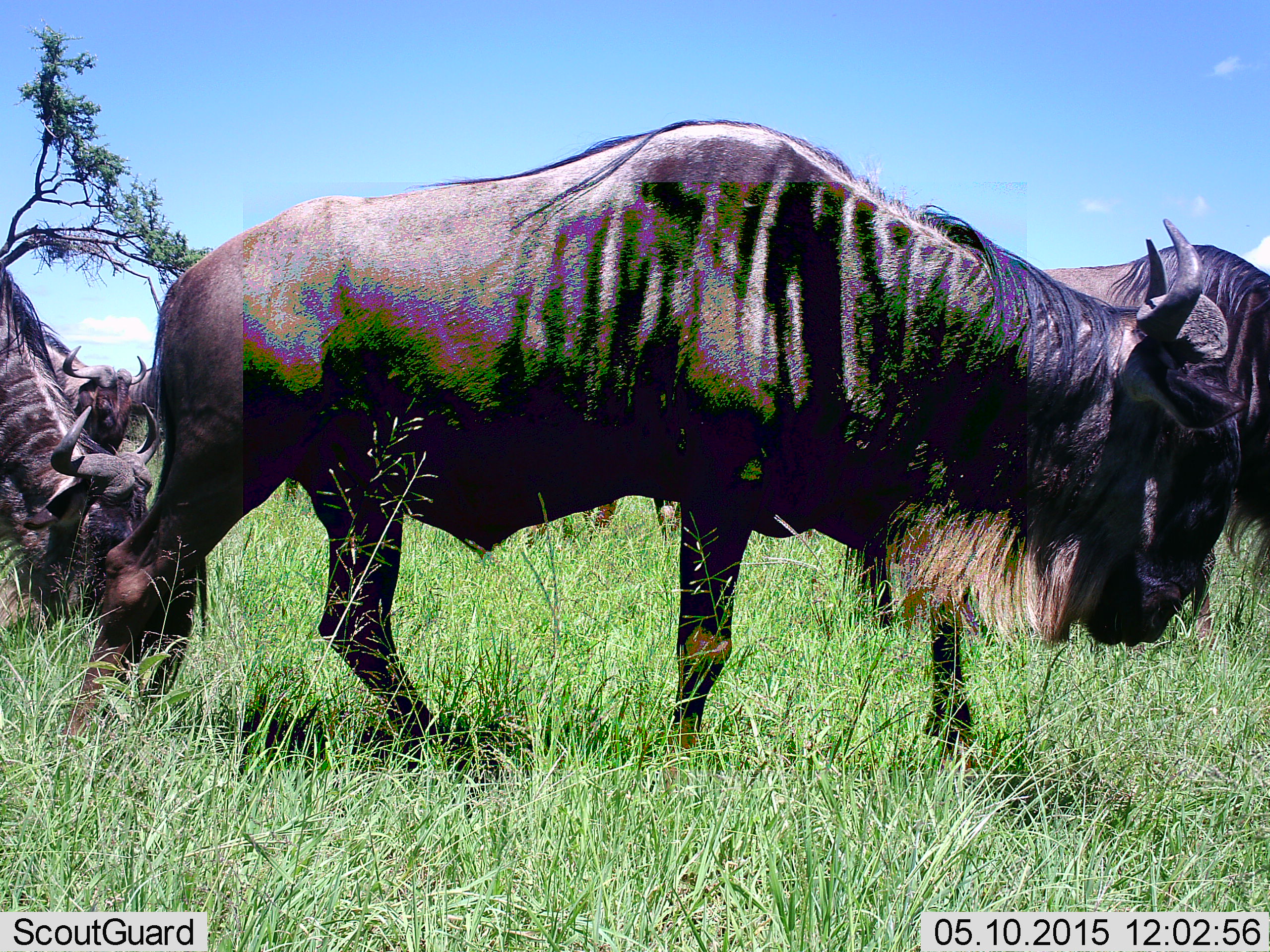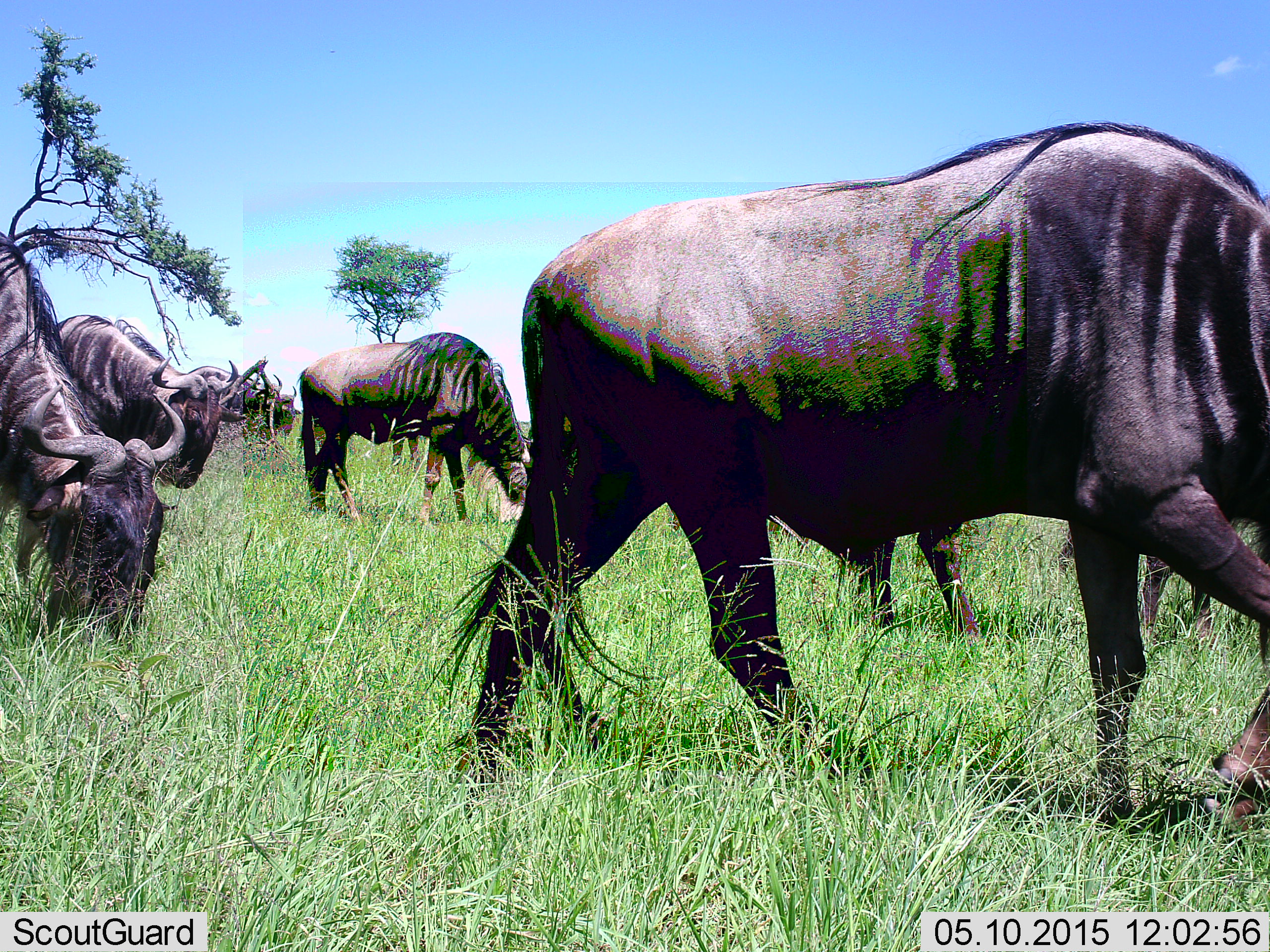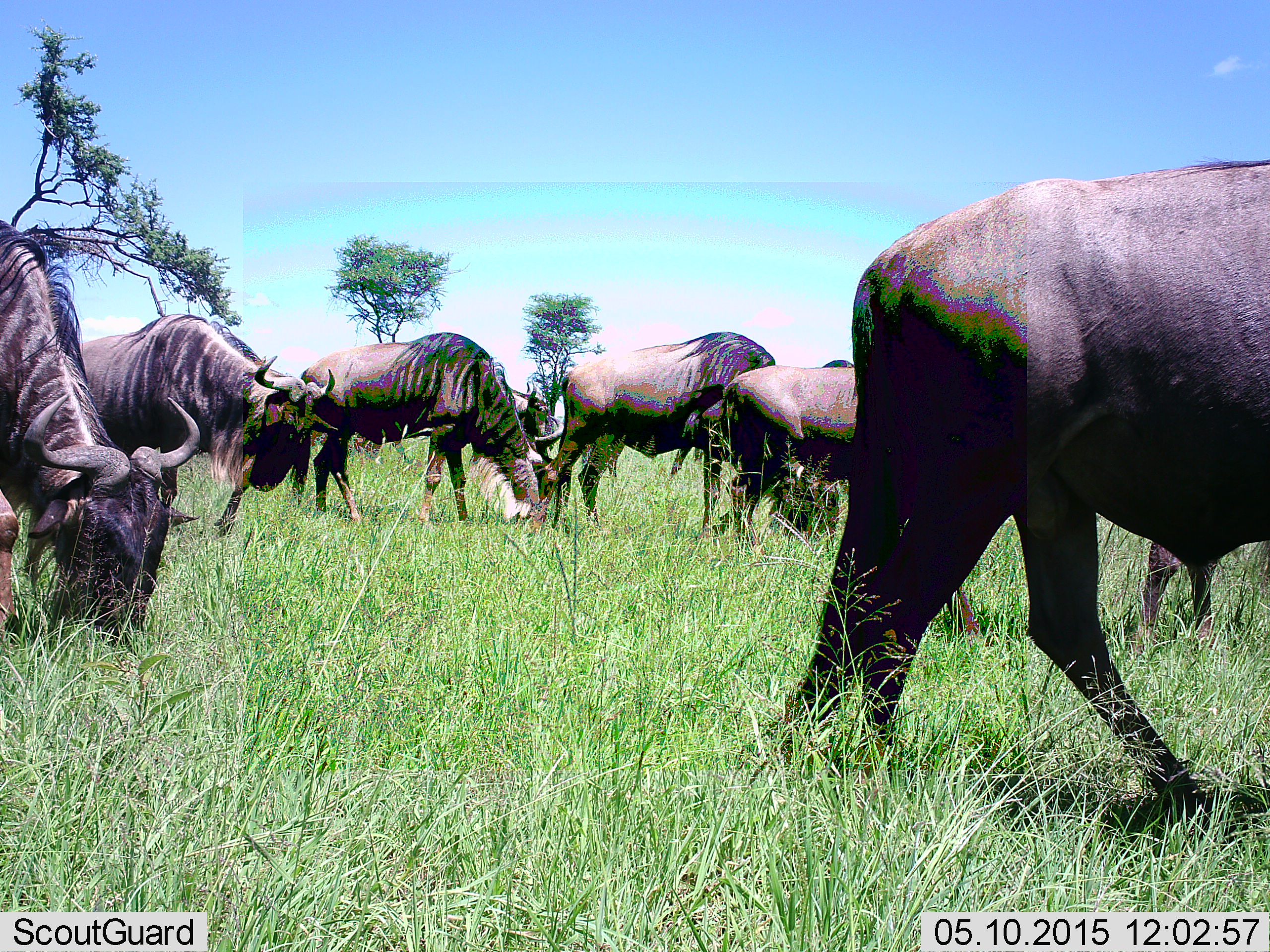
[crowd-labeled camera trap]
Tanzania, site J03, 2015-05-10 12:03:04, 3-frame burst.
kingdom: Animalia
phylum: Chordata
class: Mammalia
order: Artiodactyla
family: Bovidae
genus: Connochaetes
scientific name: Connochaetes taurinus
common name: blue wildebeest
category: wildebeest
Wildebeest (blue wildebeest) (Connochaetes taurinus), count 8. Behavior (volunteer vote fractions): standing 40%, resting 0%, moving 80%, interacting 0%. Young present (vote fraction): 0%. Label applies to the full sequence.